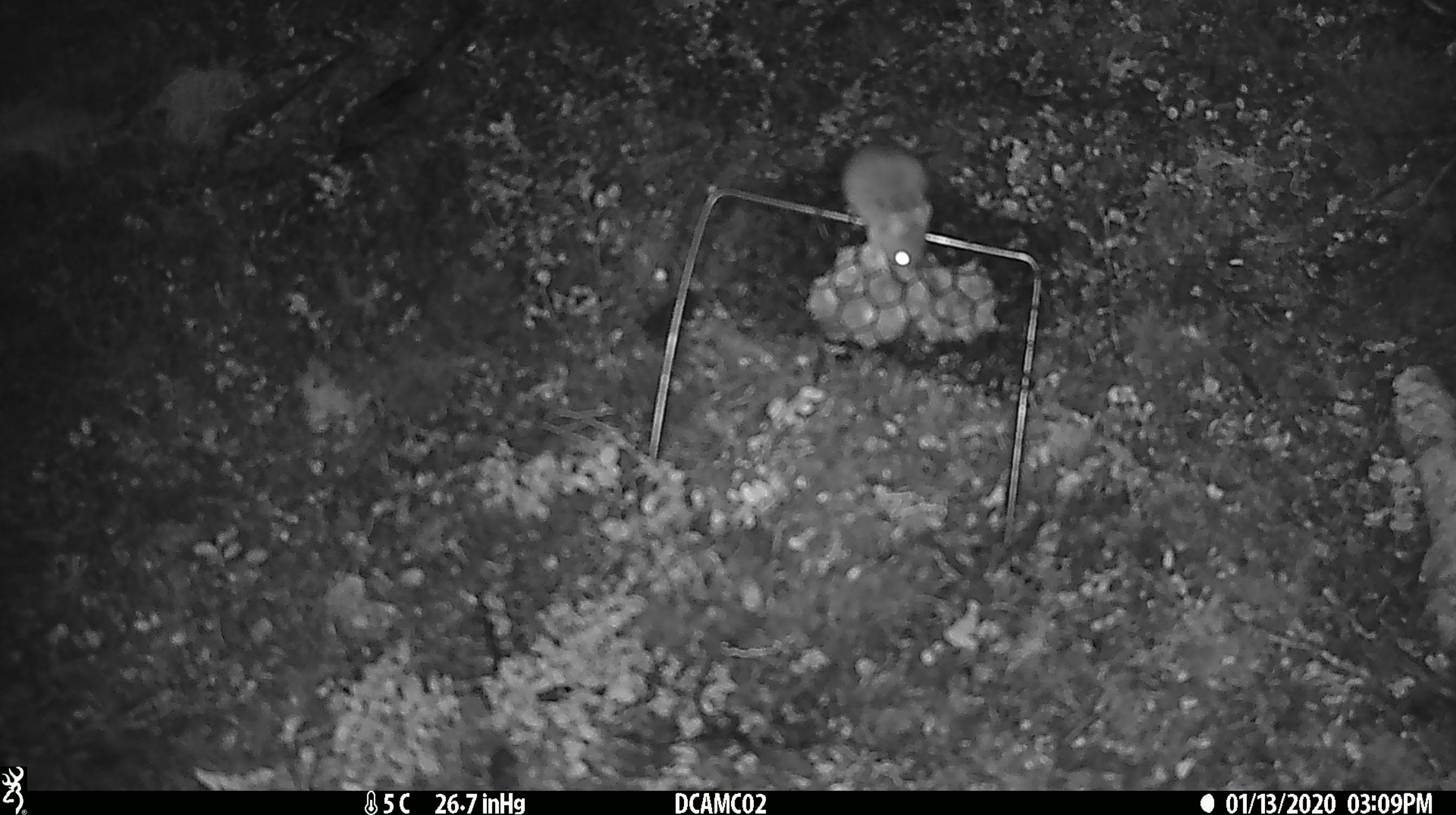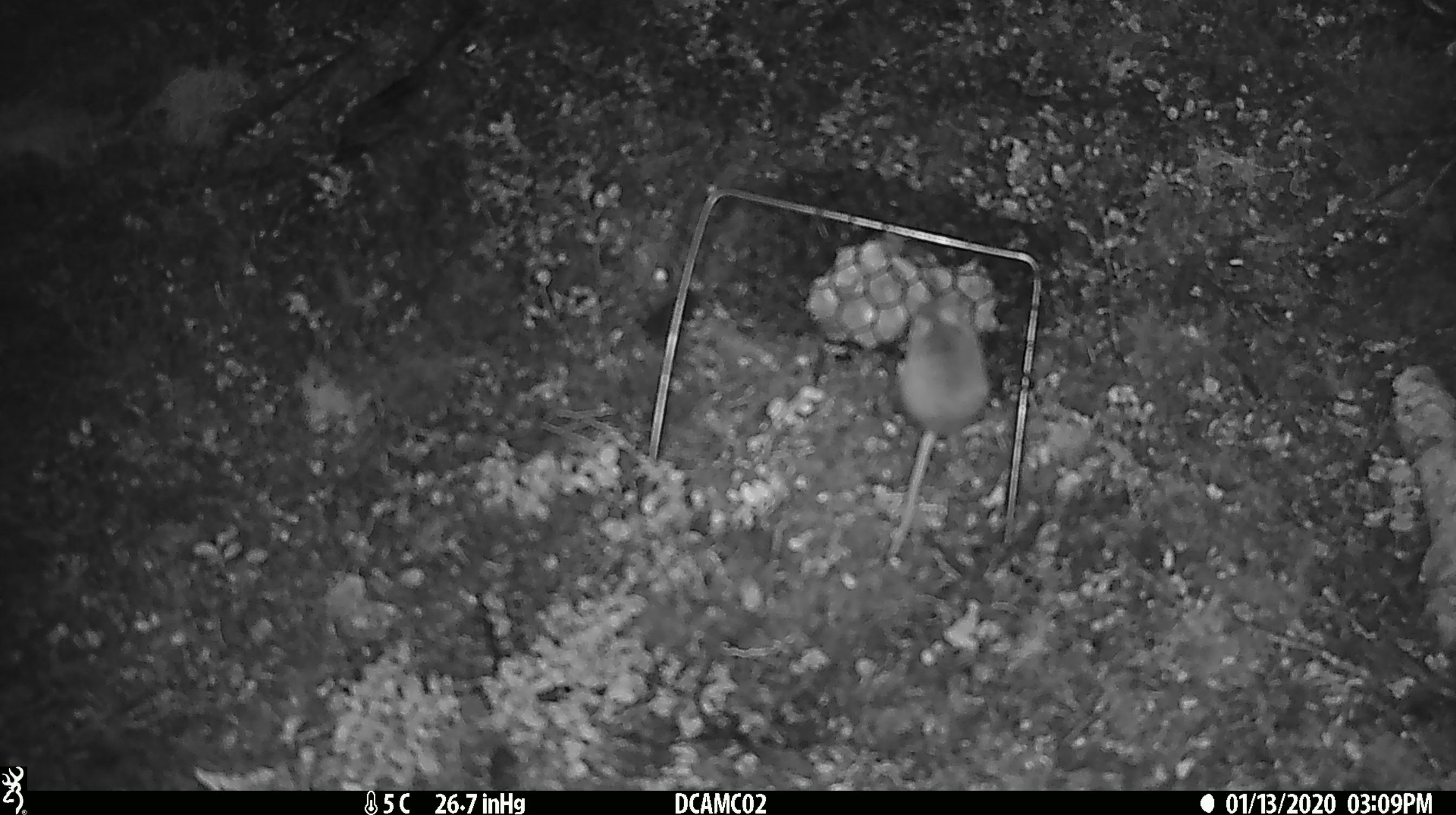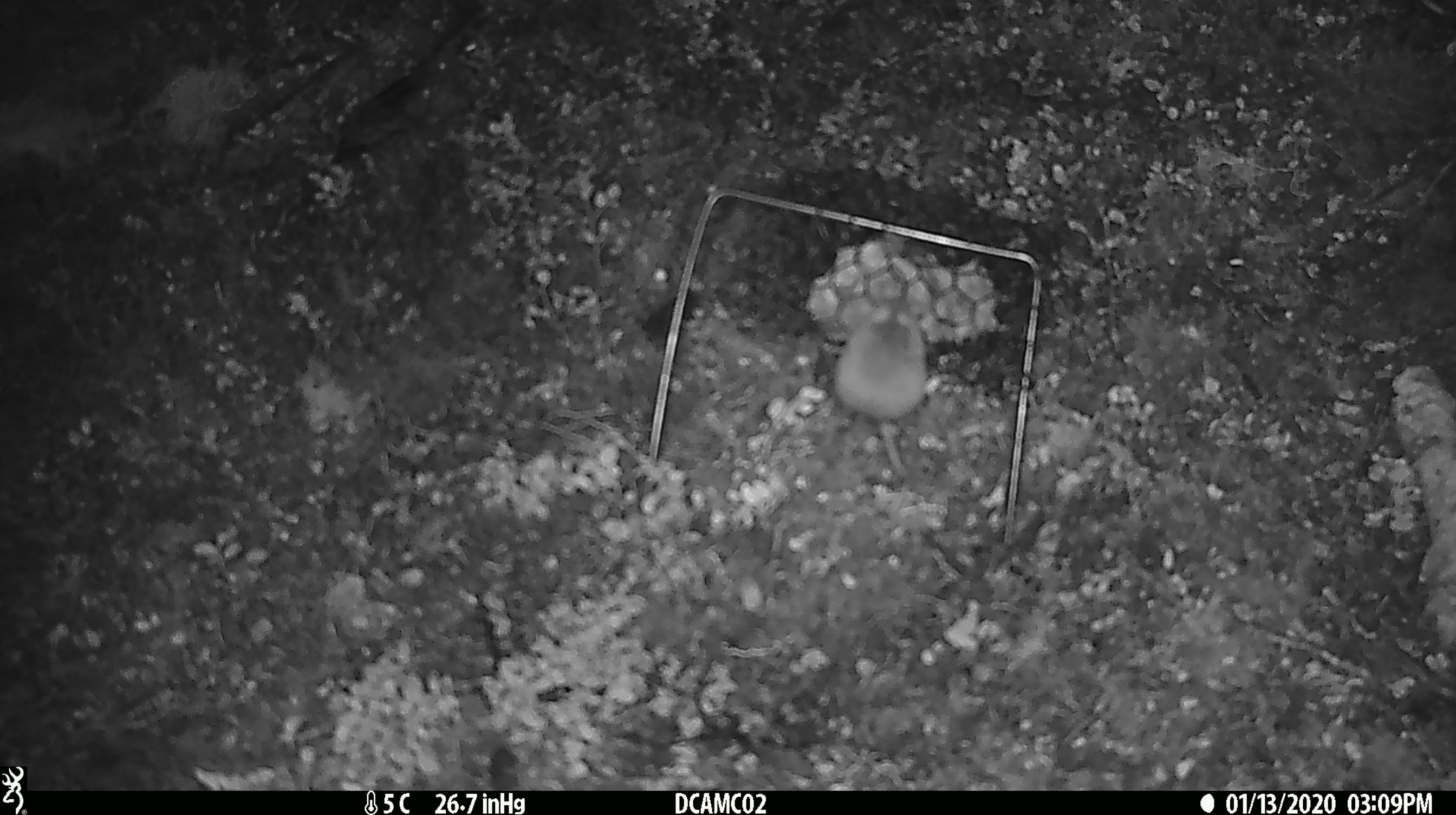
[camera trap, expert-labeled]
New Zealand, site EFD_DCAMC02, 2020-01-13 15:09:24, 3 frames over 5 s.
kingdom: Animalia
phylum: Chordata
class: Mammalia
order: Rodentia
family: Muridae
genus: Mus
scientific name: Mus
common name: mouse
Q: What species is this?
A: Mouse (Mus).